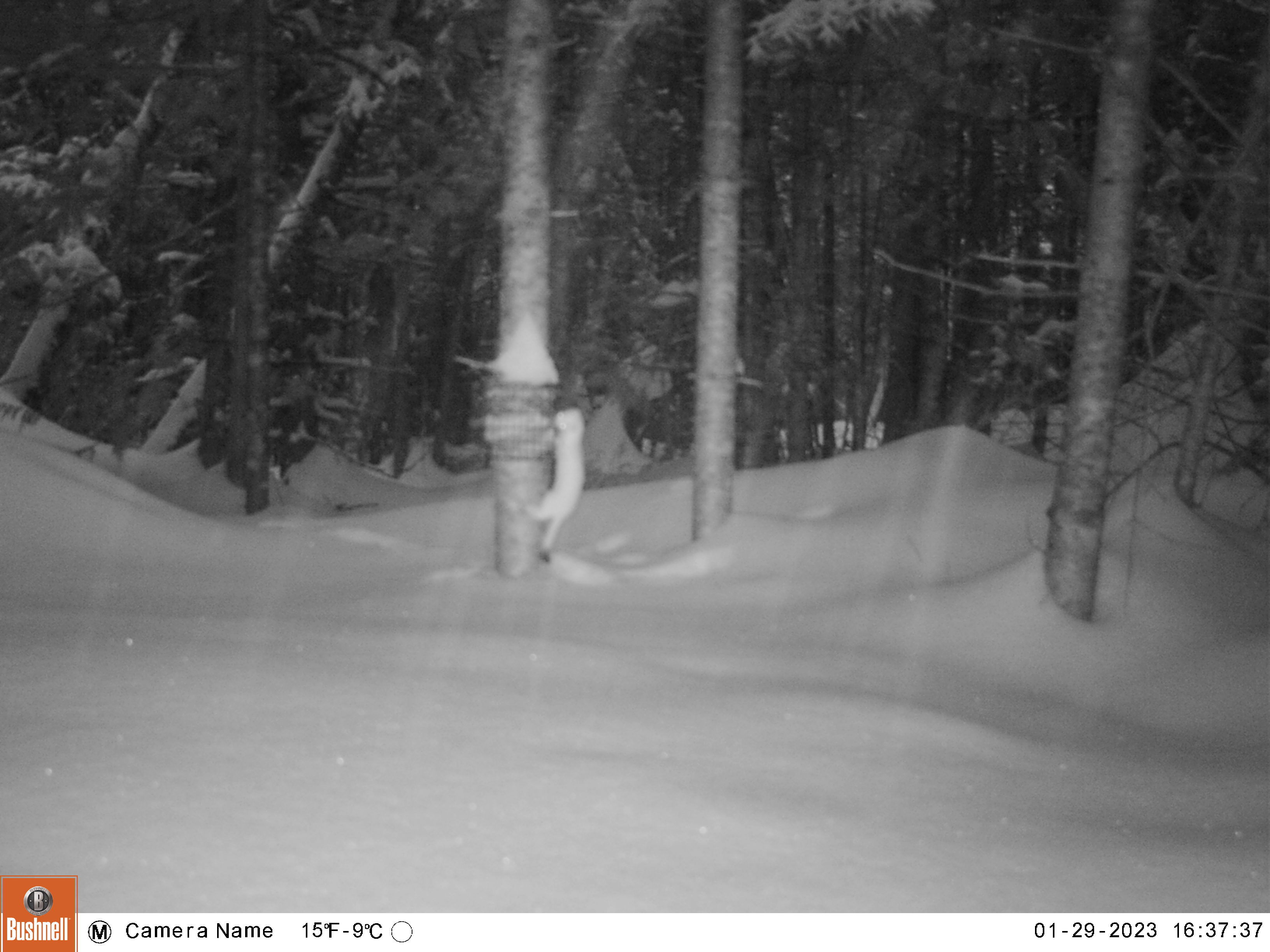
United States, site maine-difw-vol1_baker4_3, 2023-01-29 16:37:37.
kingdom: Animalia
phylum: Chordata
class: Mammalia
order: Carnivora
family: Mustelidae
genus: Mustela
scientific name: Mustela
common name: weasel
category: weasel sp.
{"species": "weasel sp. (weasel) (Mustela)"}